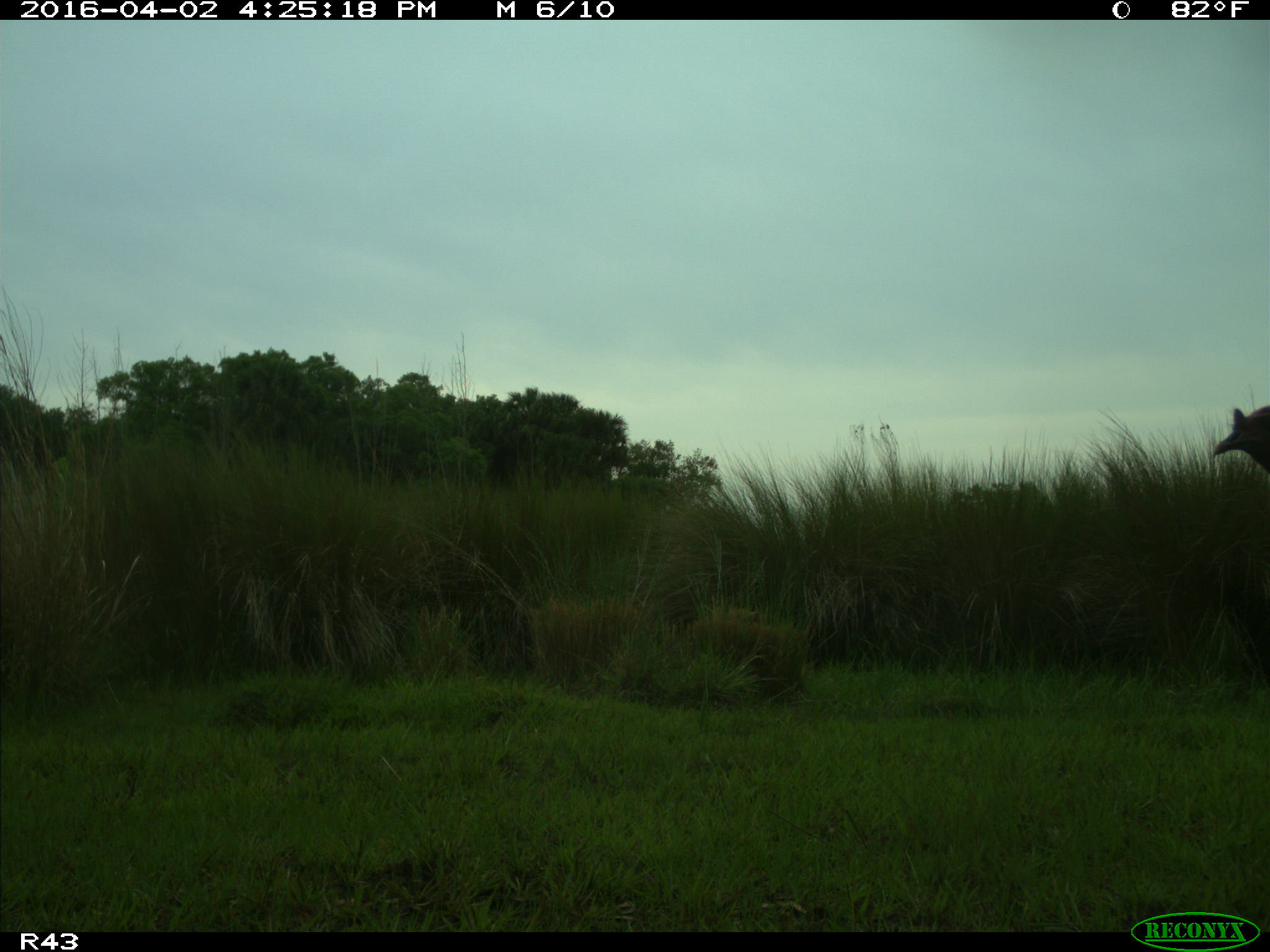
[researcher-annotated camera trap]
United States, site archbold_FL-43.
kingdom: Animalia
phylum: Chordata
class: Aves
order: Galliformes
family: Phasianidae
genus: Meleagris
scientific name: Meleagris gallopavo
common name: wild turkey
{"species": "Meleagris gallopavo (wild turkey)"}